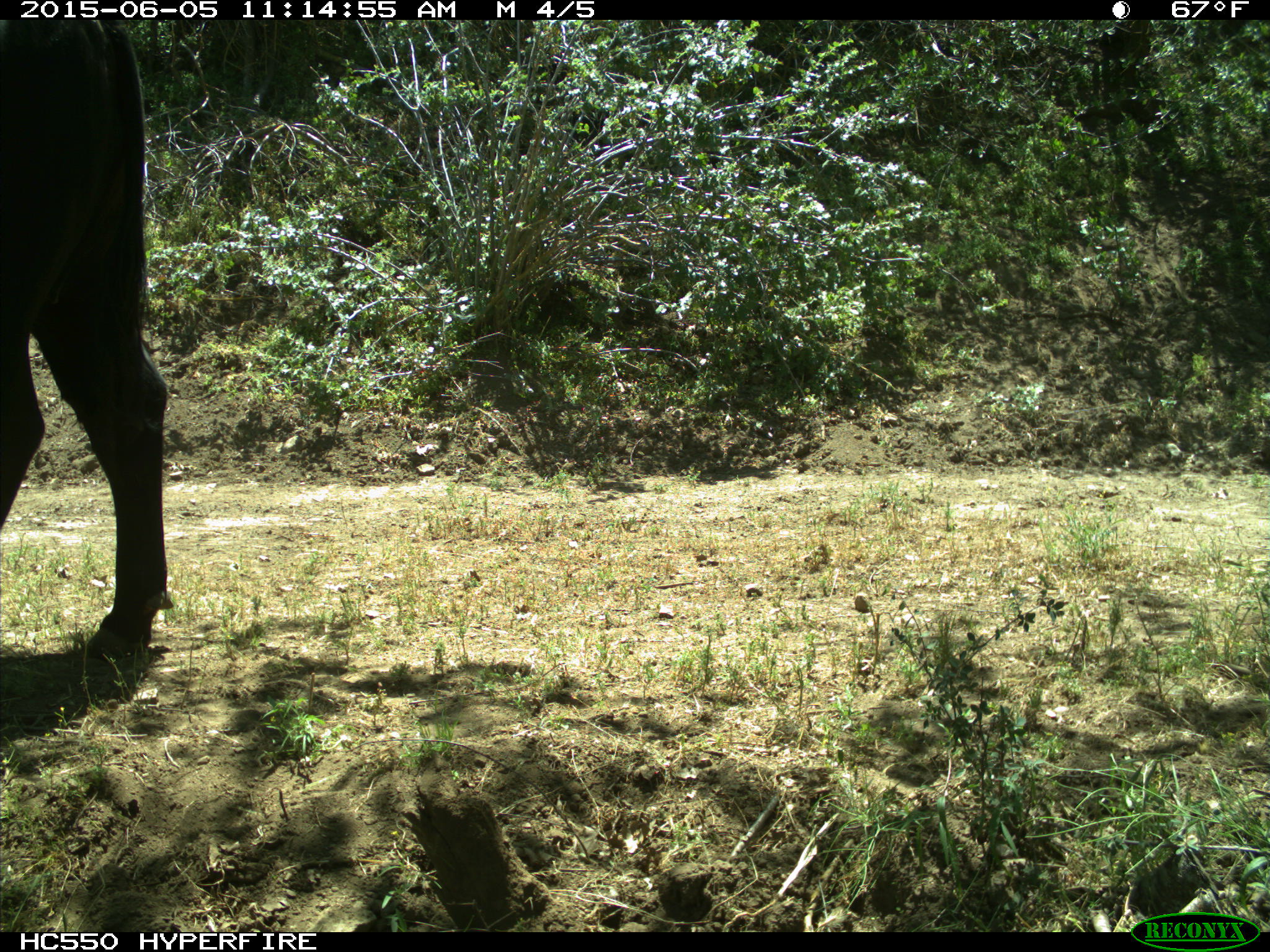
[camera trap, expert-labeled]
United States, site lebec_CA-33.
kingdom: Animalia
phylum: Chordata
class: Mammalia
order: Artiodactyla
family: Bovidae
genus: Bos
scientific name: Bos taurus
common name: domestic cow